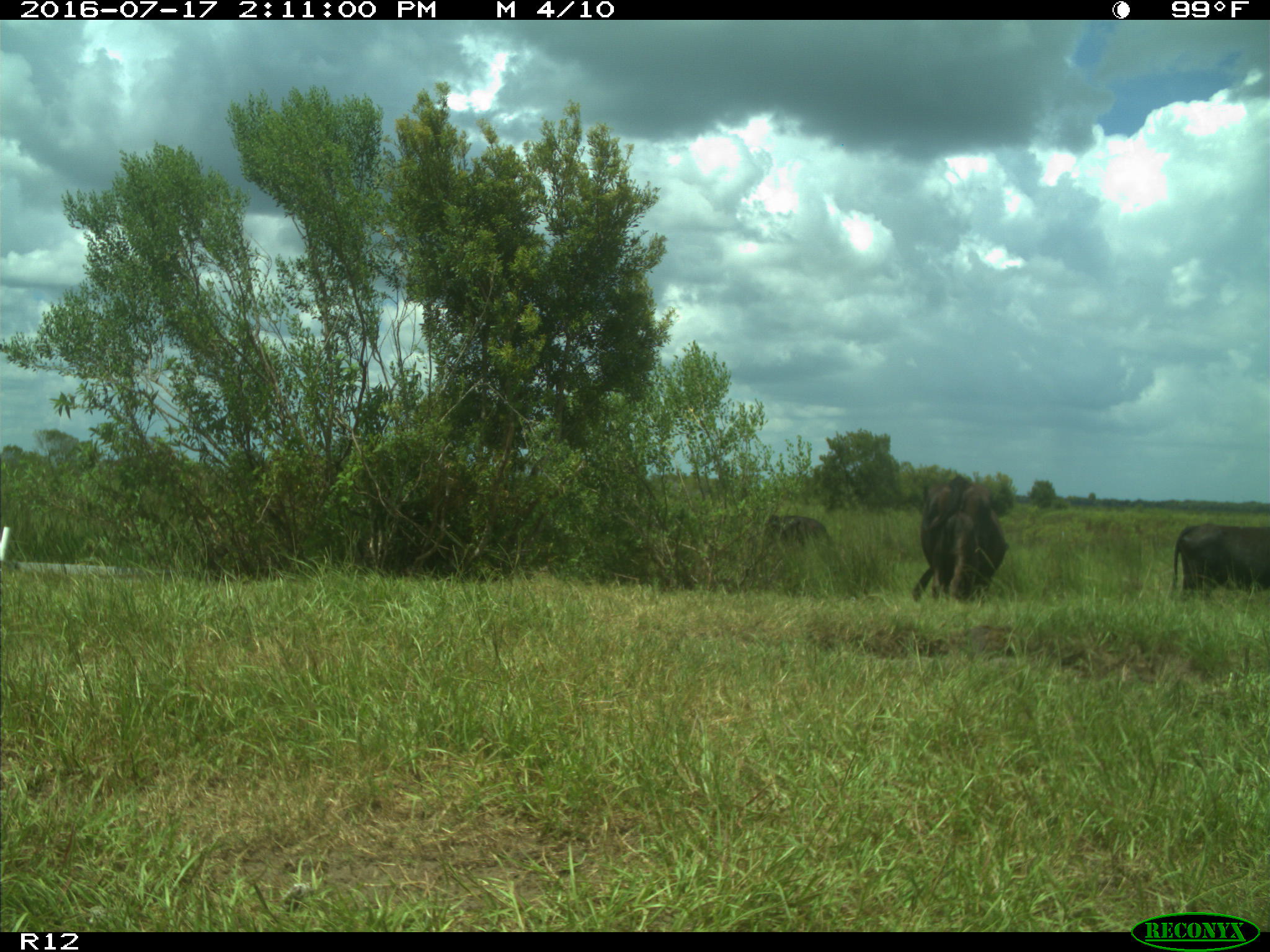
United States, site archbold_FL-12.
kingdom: Animalia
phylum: Chordata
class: Mammalia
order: Artiodactyla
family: Bovidae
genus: Bos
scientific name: Bos taurus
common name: domestic cow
Bos taurus (domestic cow).